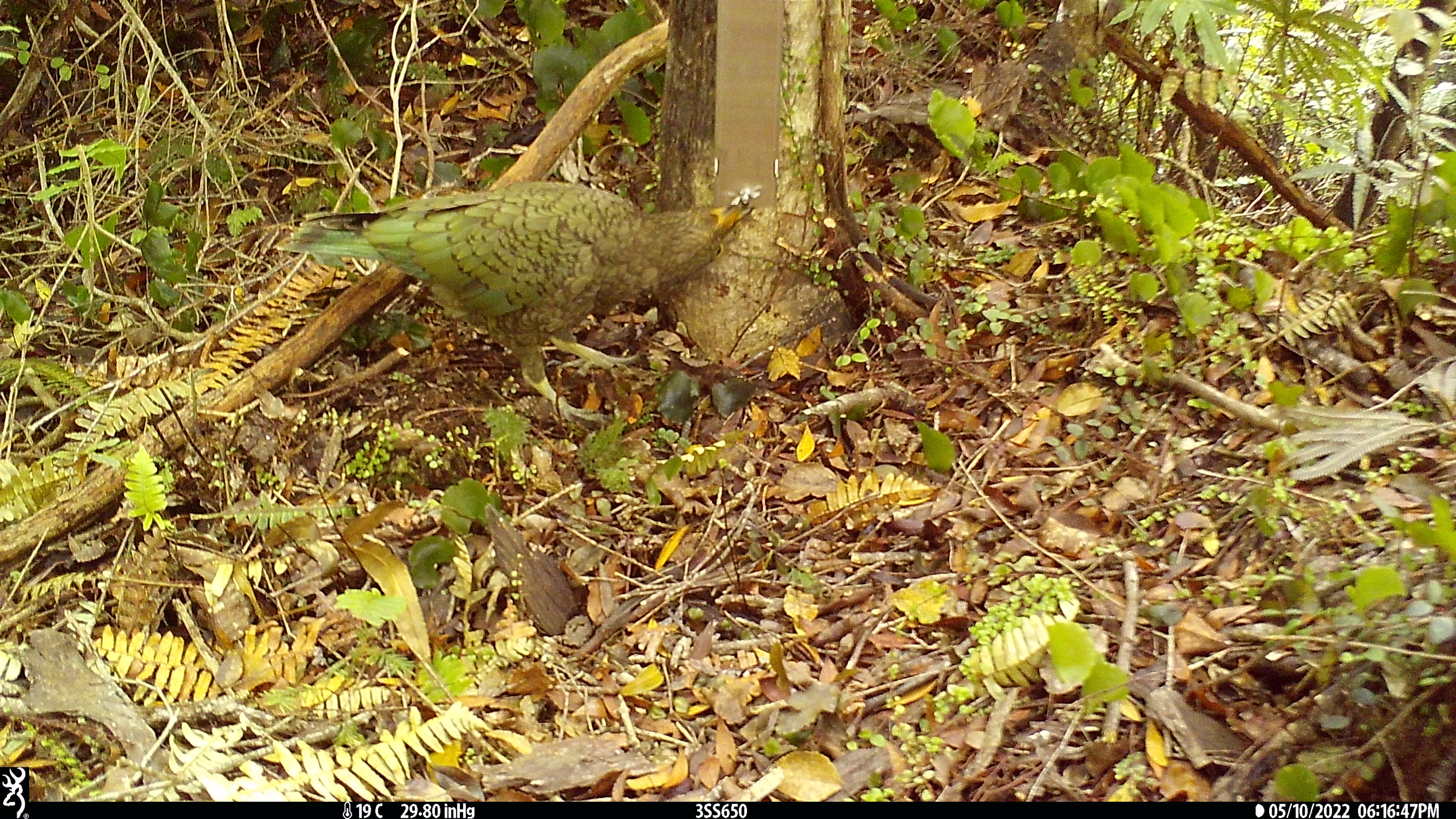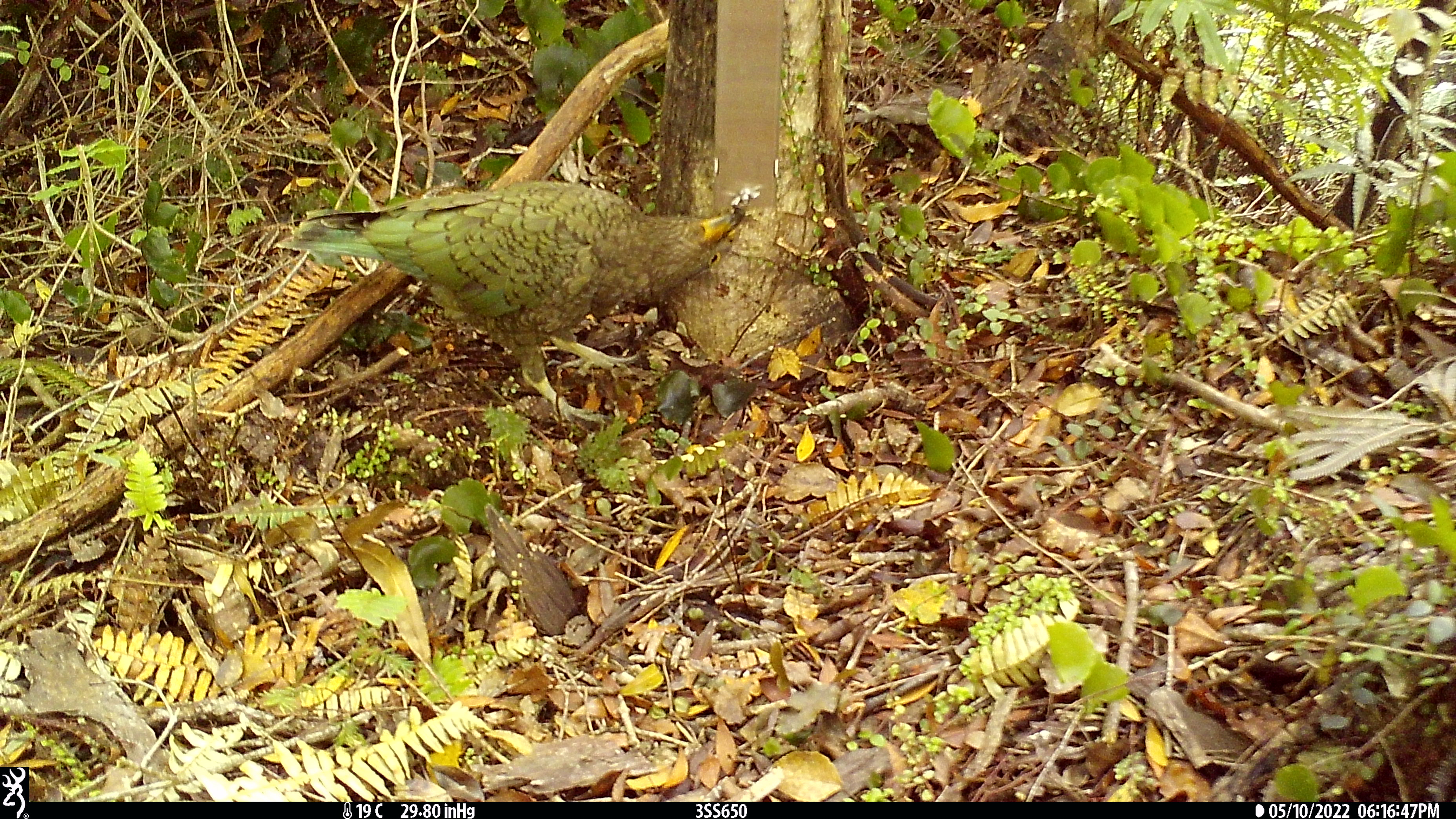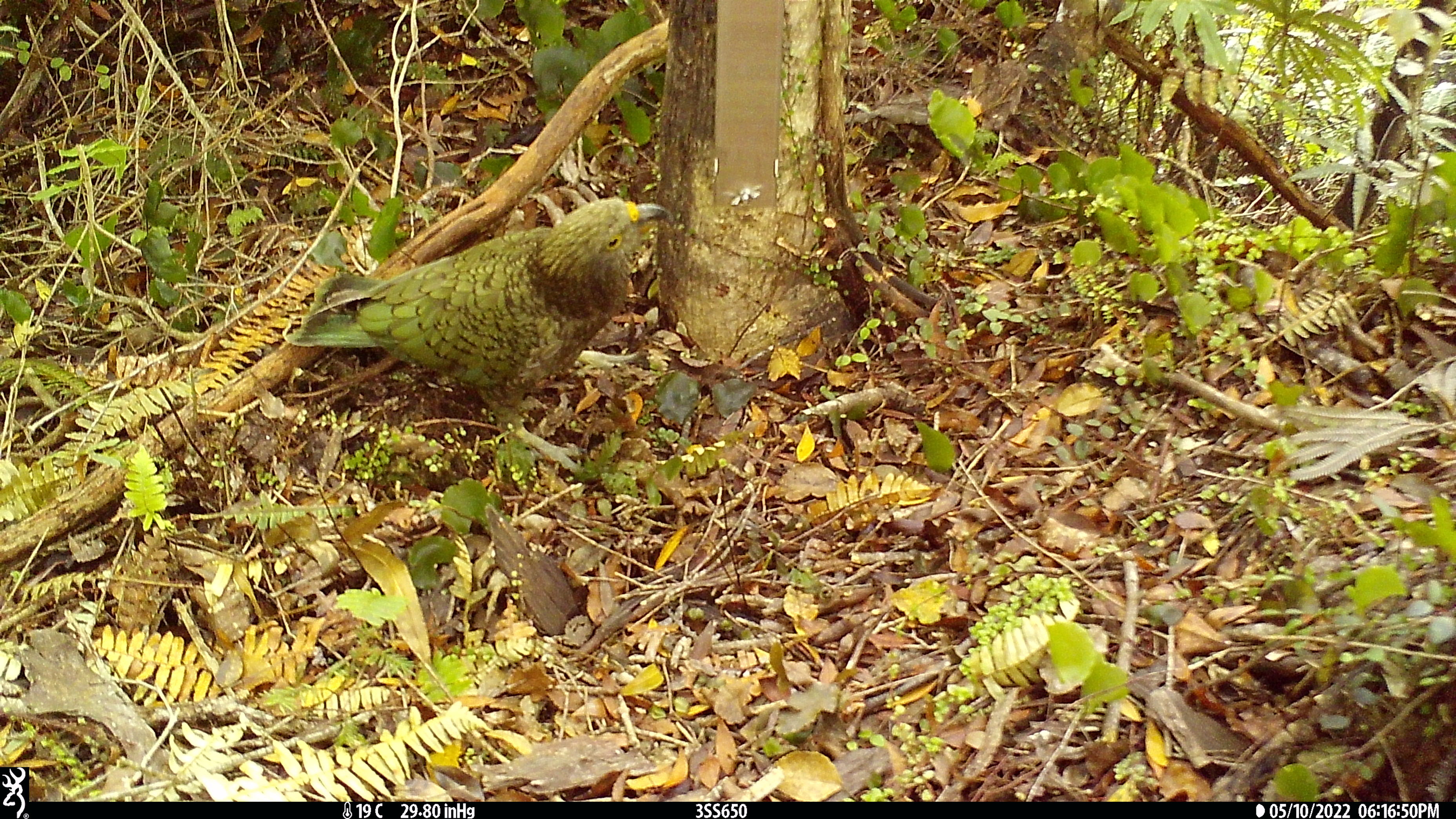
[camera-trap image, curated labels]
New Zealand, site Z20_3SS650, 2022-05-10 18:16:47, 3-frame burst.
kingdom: Animalia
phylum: Chordata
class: Aves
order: Psittaciformes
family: Strigopidae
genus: Nestor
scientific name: Nestor notabilis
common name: kea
Kea (Nestor notabilis).